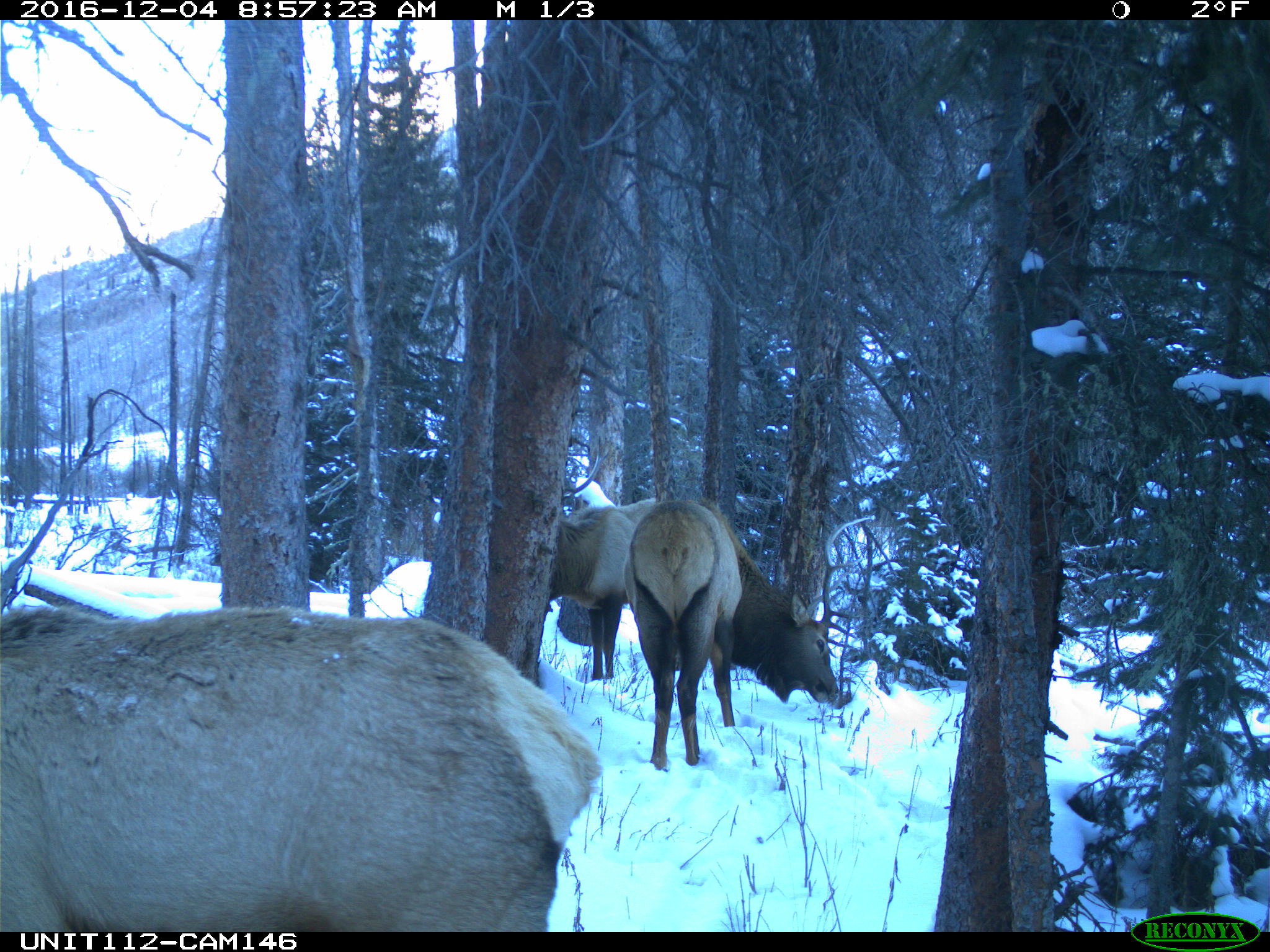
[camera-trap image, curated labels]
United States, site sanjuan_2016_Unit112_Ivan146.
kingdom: Animalia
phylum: Chordata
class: Mammalia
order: Artiodactyla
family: Cervidae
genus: Cervus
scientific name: Cervus elaphus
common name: red deer